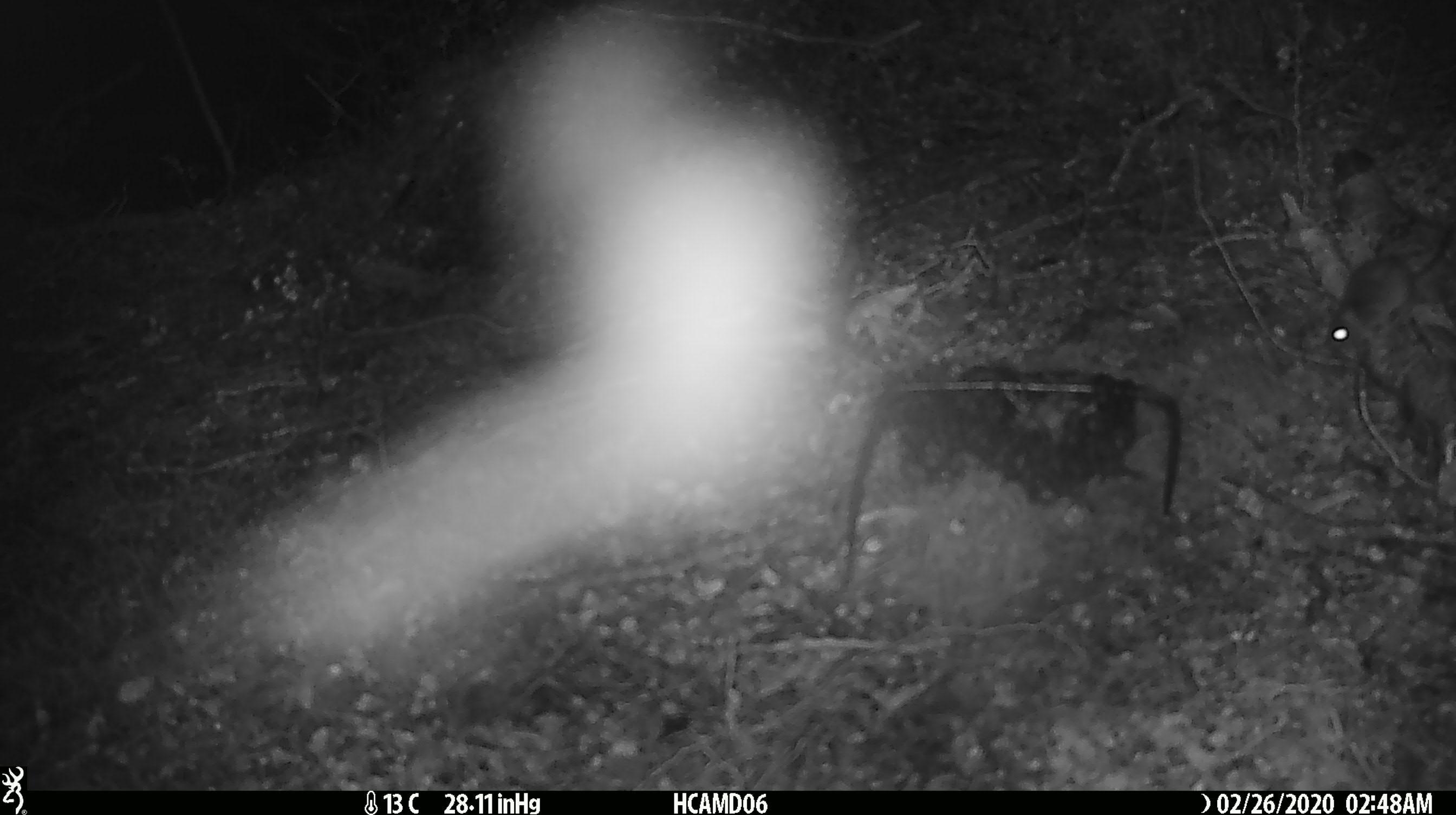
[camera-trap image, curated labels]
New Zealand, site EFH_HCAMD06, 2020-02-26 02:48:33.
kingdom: Animalia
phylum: Chordata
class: Mammalia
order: Rodentia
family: Muridae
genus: Mus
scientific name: Mus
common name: mouse